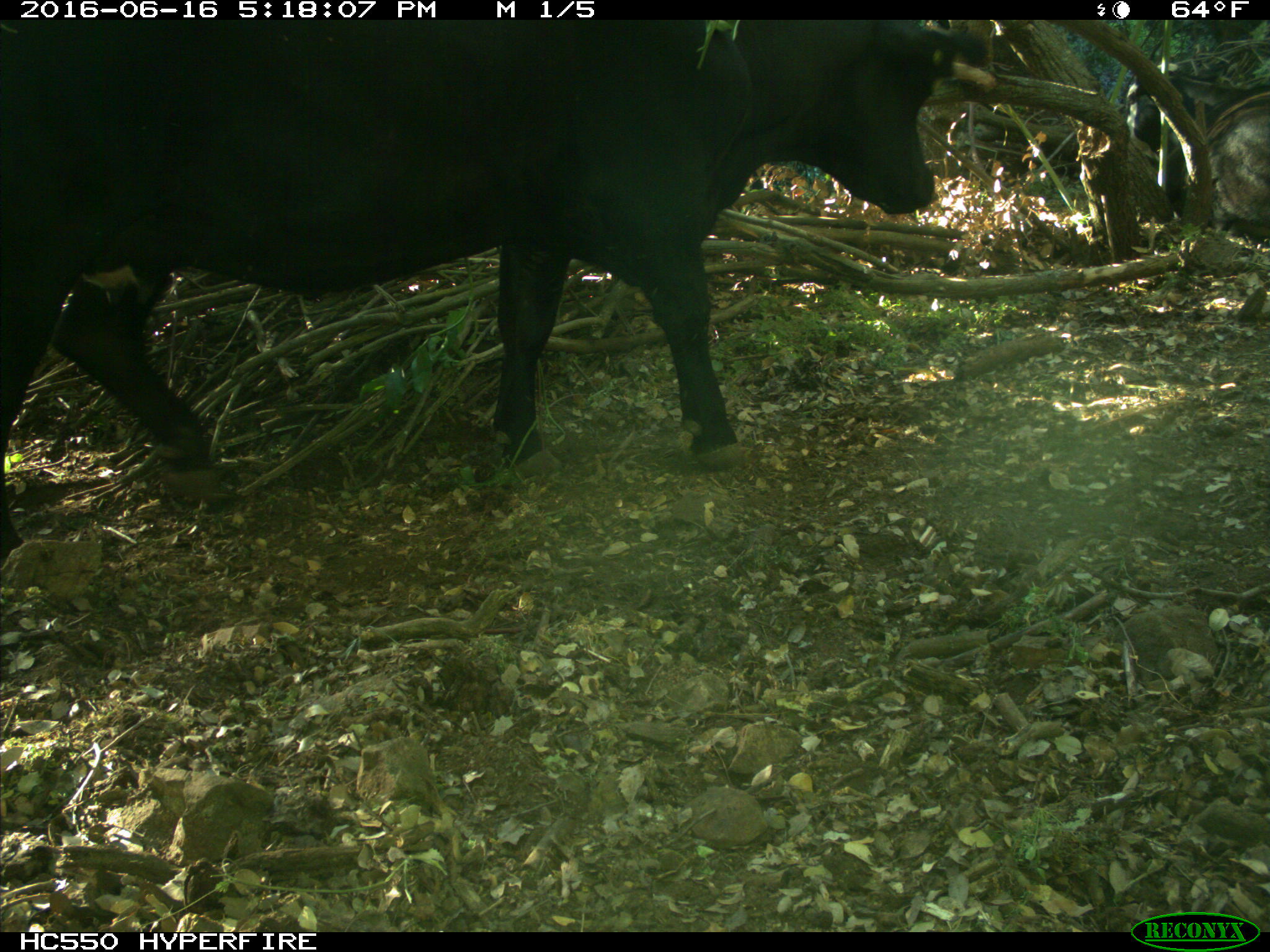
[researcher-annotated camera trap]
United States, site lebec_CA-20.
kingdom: Animalia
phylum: Chordata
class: Mammalia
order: Artiodactyla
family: Bovidae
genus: Bos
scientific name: Bos taurus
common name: domestic cow